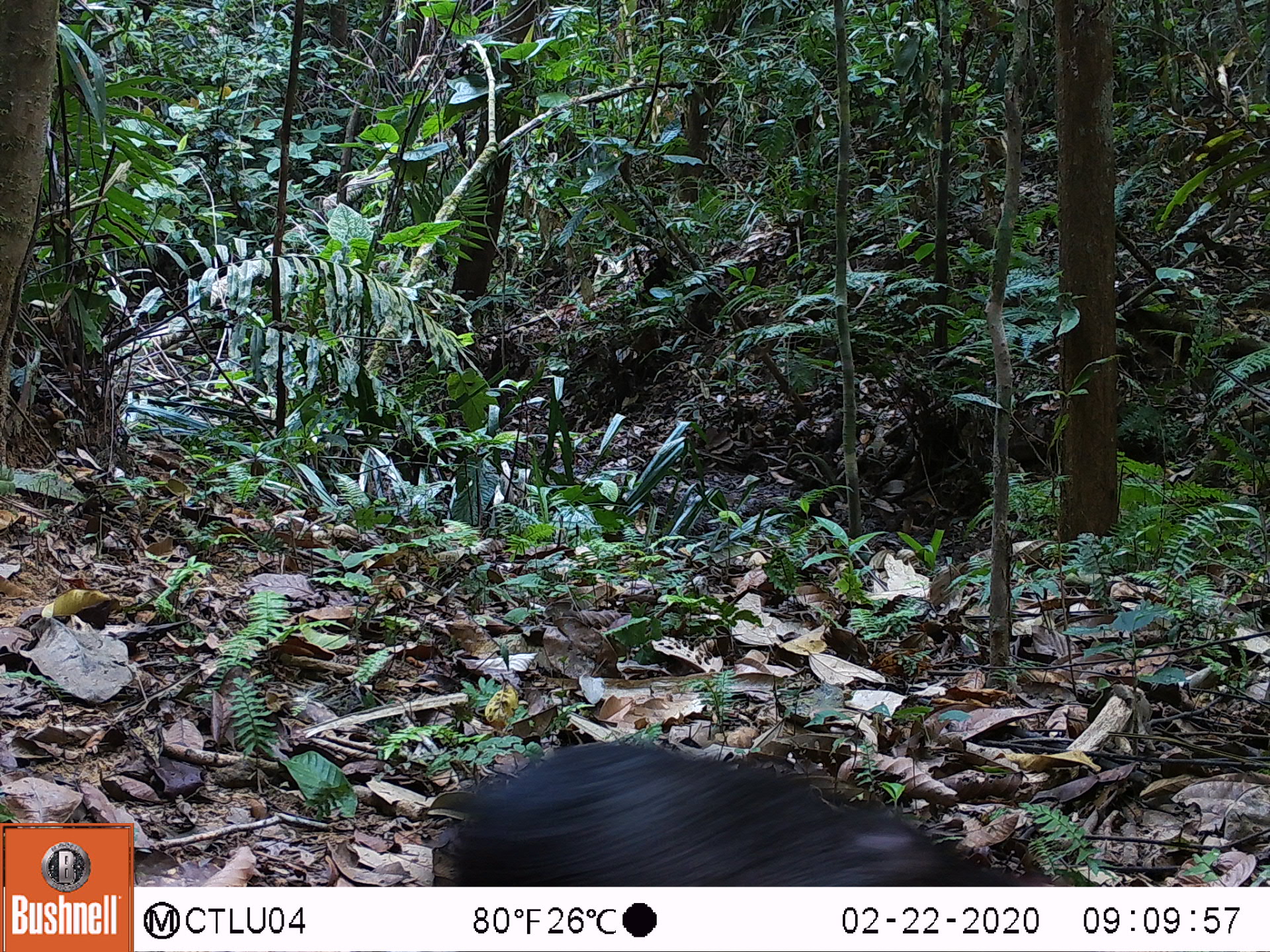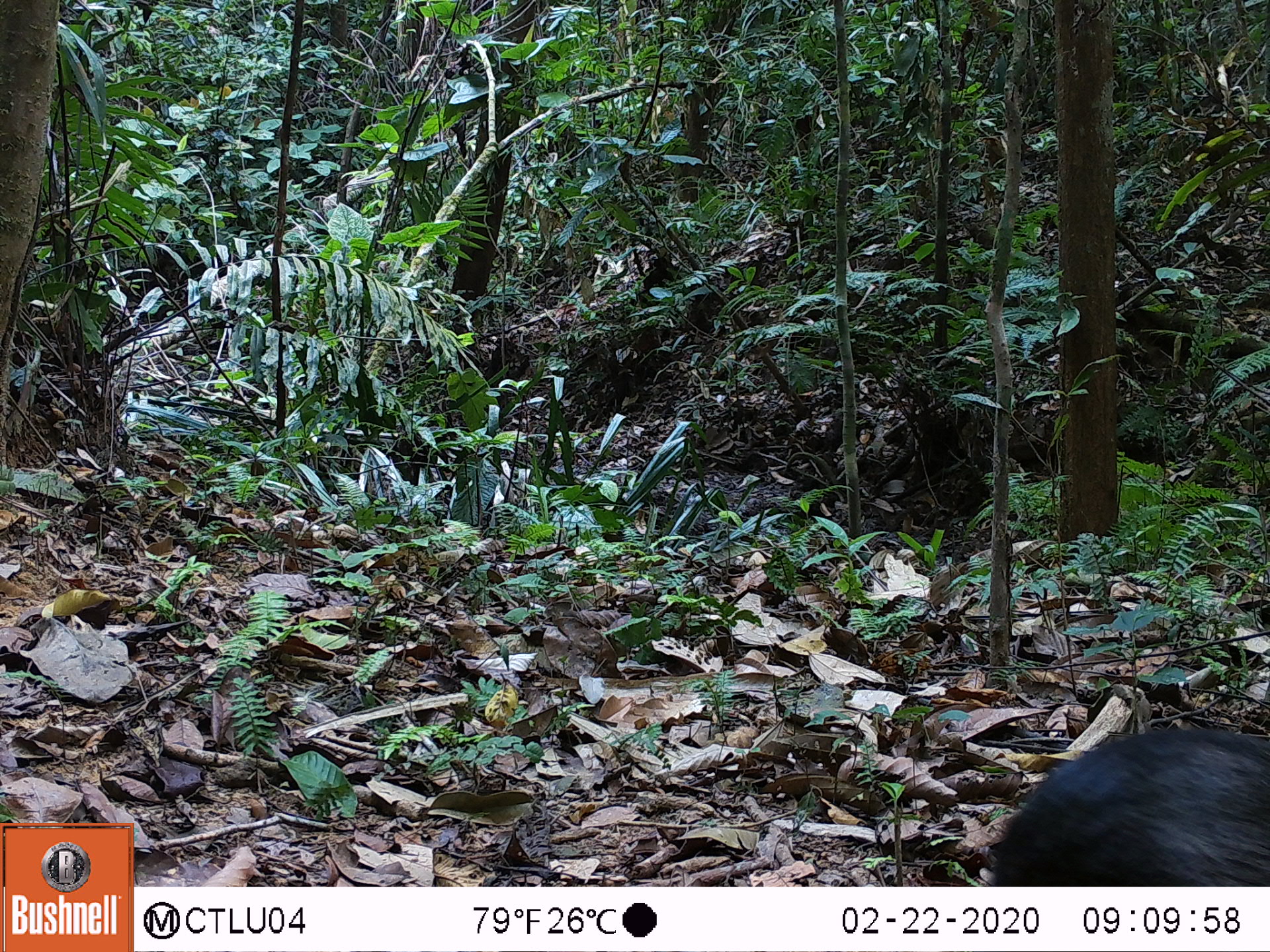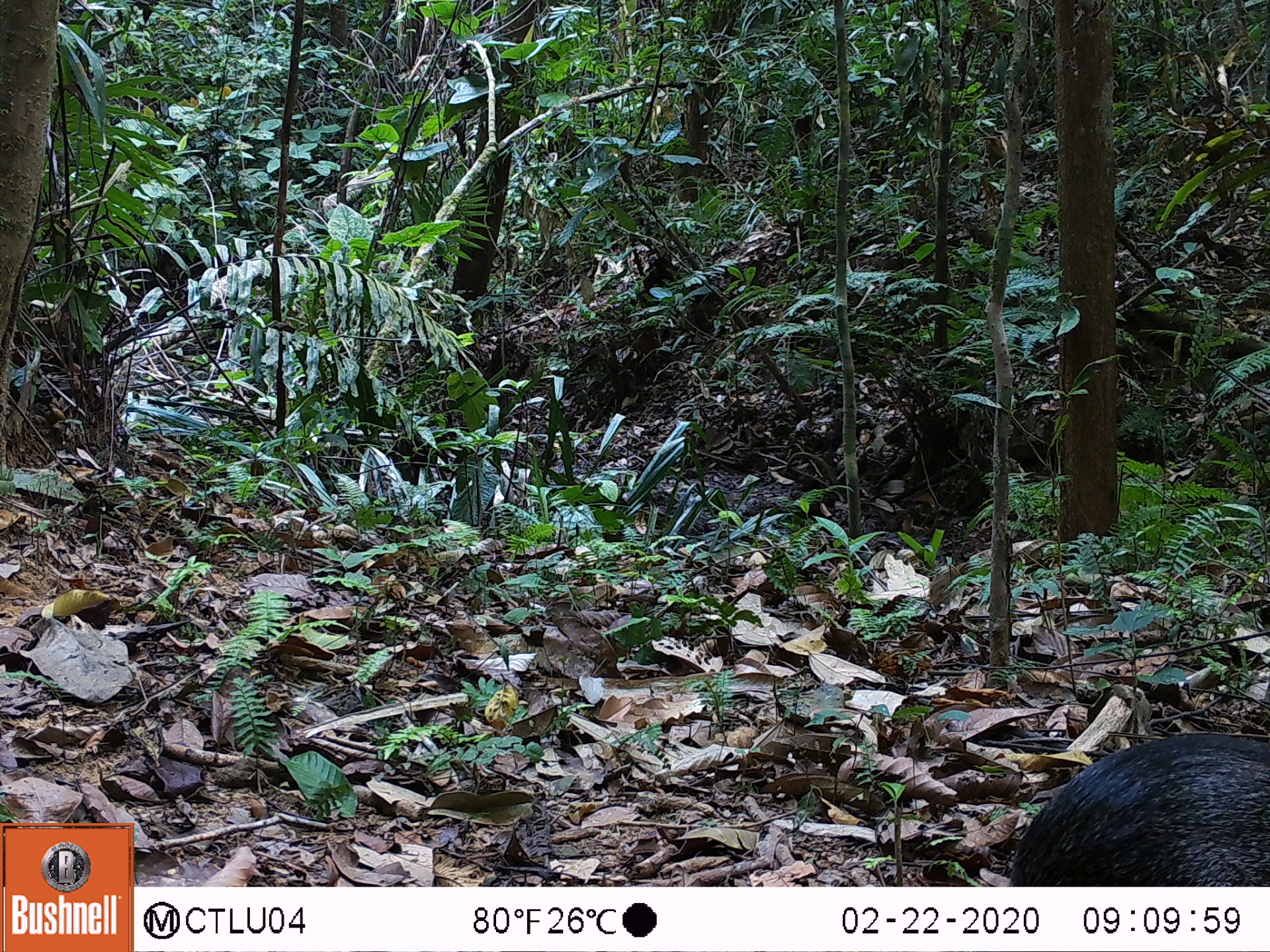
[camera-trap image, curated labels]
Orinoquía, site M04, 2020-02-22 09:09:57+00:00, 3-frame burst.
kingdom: Animalia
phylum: Chordata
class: Mammalia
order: Rodentia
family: Dasyproctidae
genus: Dasyprocta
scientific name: Dasyprocta fuliginosa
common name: black agouti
Black agouti (Dasyprocta fuliginosa).